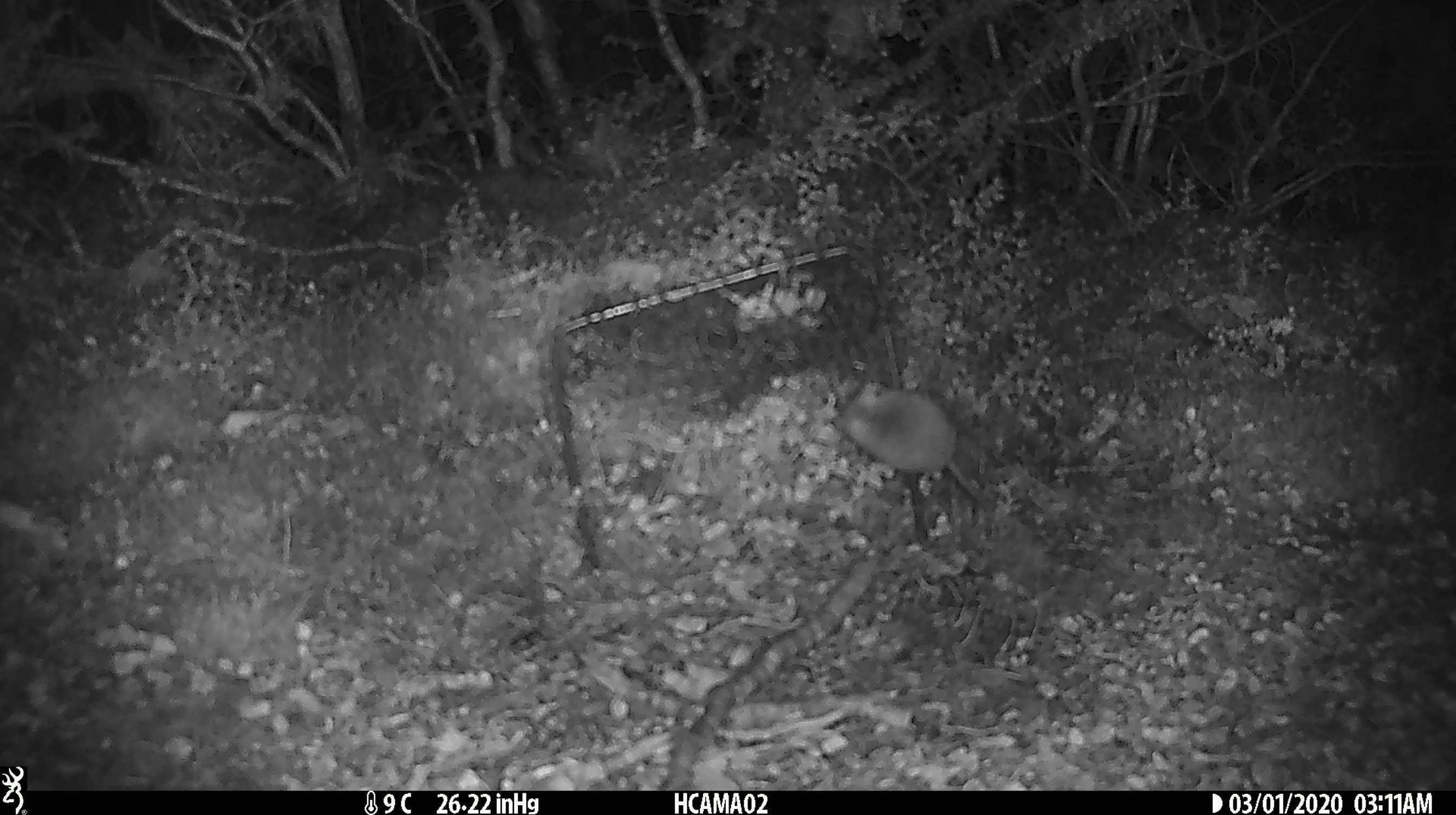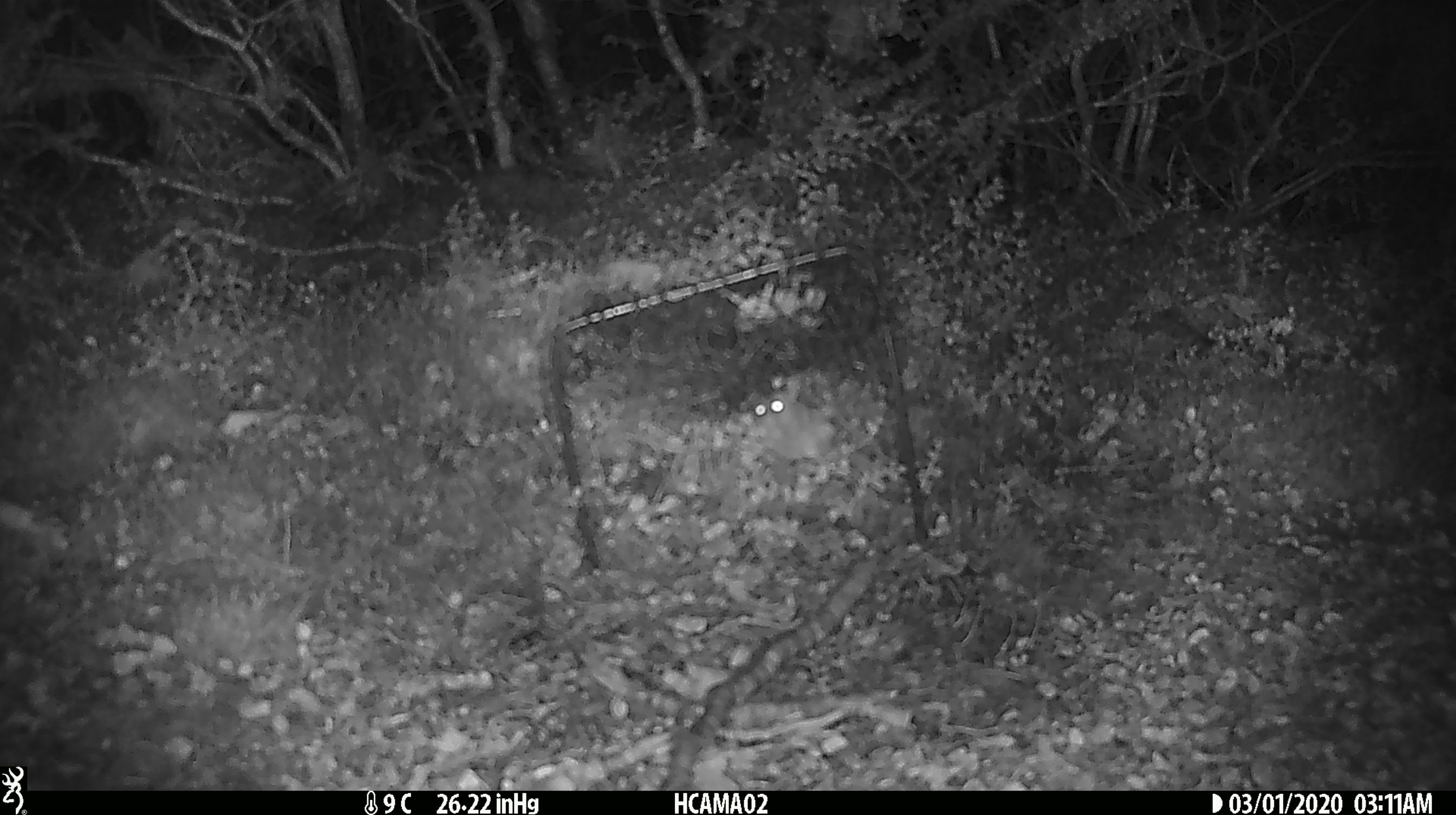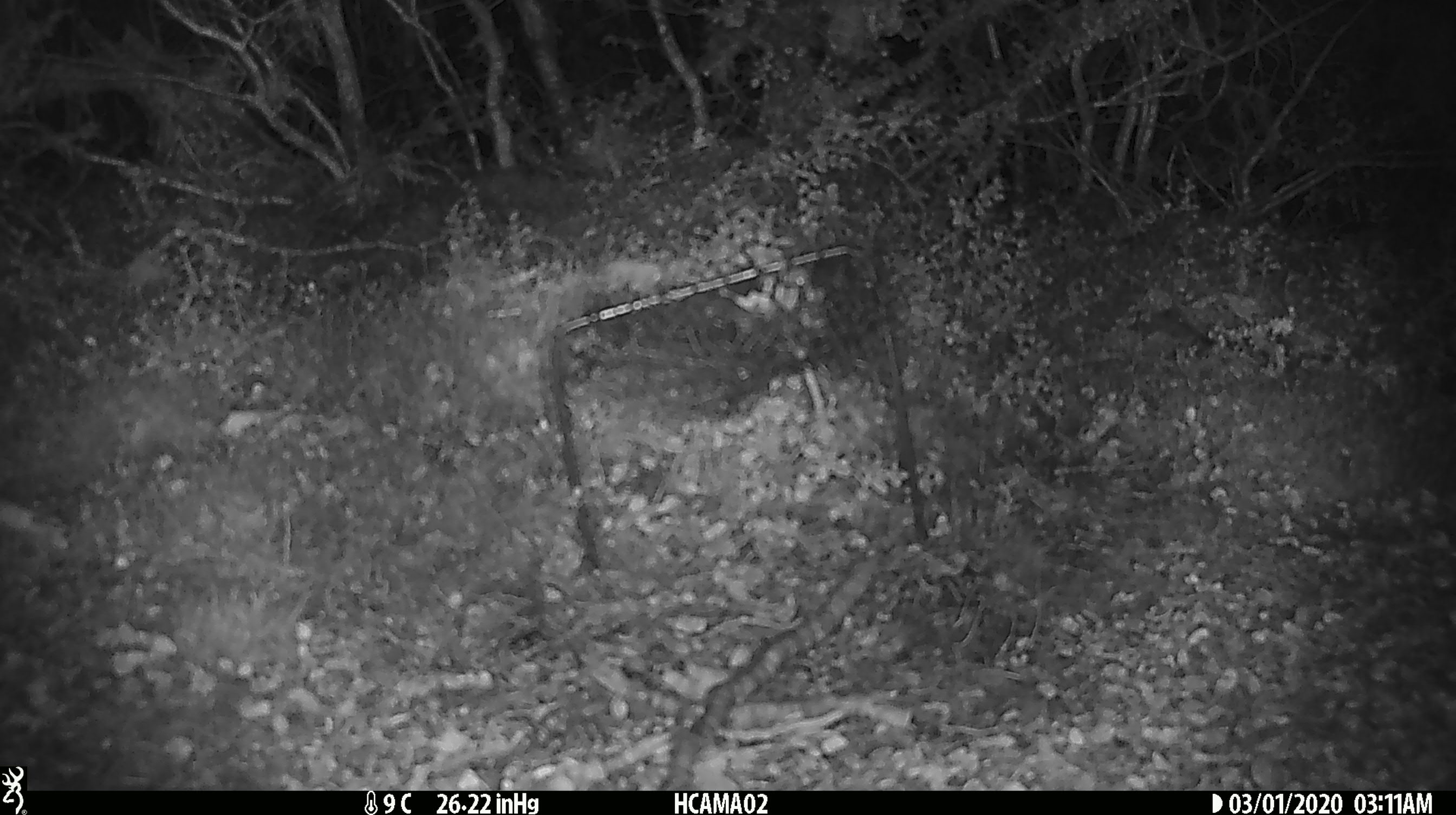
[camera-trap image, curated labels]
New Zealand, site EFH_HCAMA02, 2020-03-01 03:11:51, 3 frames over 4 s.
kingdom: Animalia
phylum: Chordata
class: Mammalia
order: Rodentia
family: Muridae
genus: Mus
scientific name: Mus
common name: mouse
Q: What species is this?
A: Mouse (Mus).